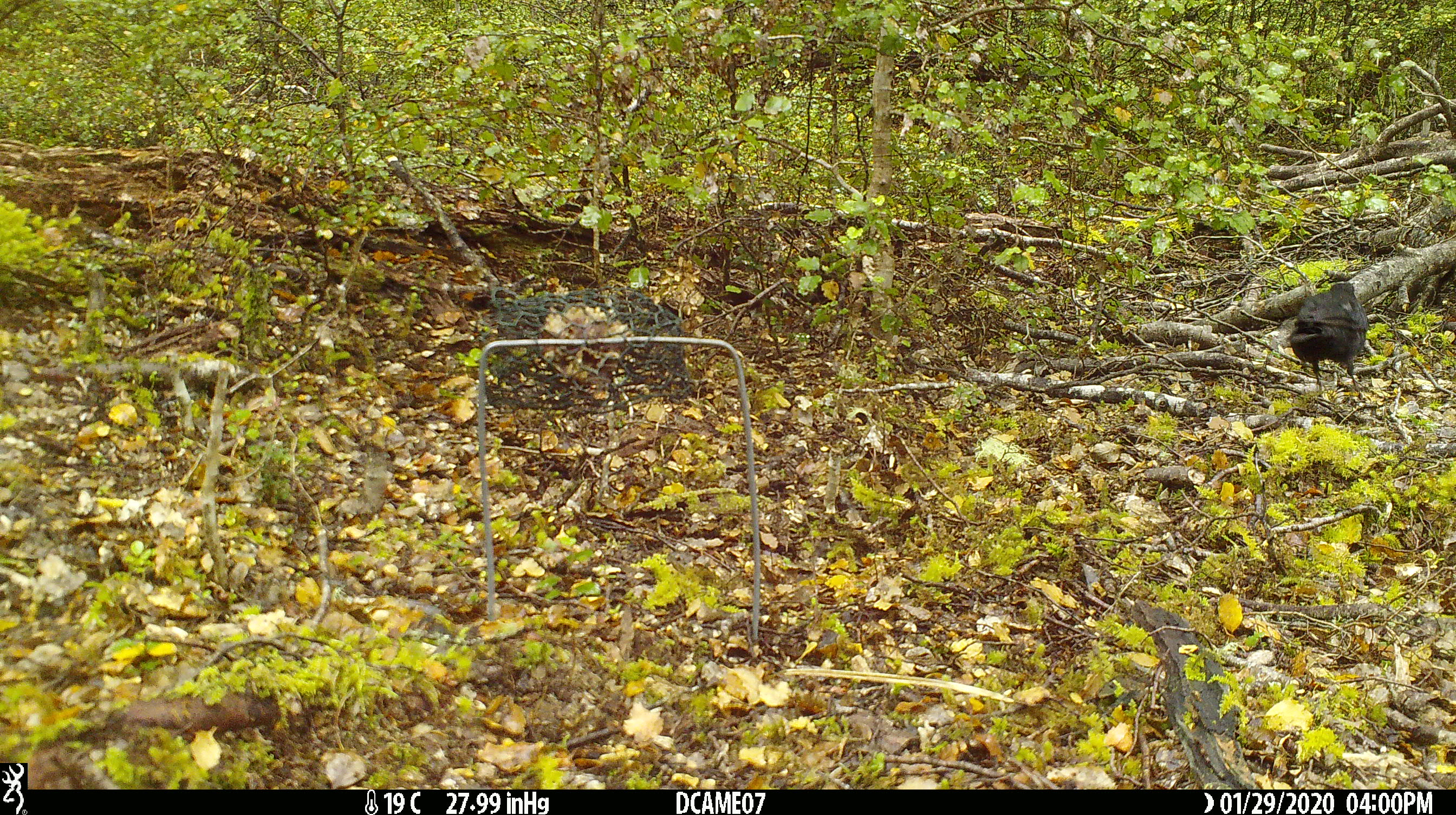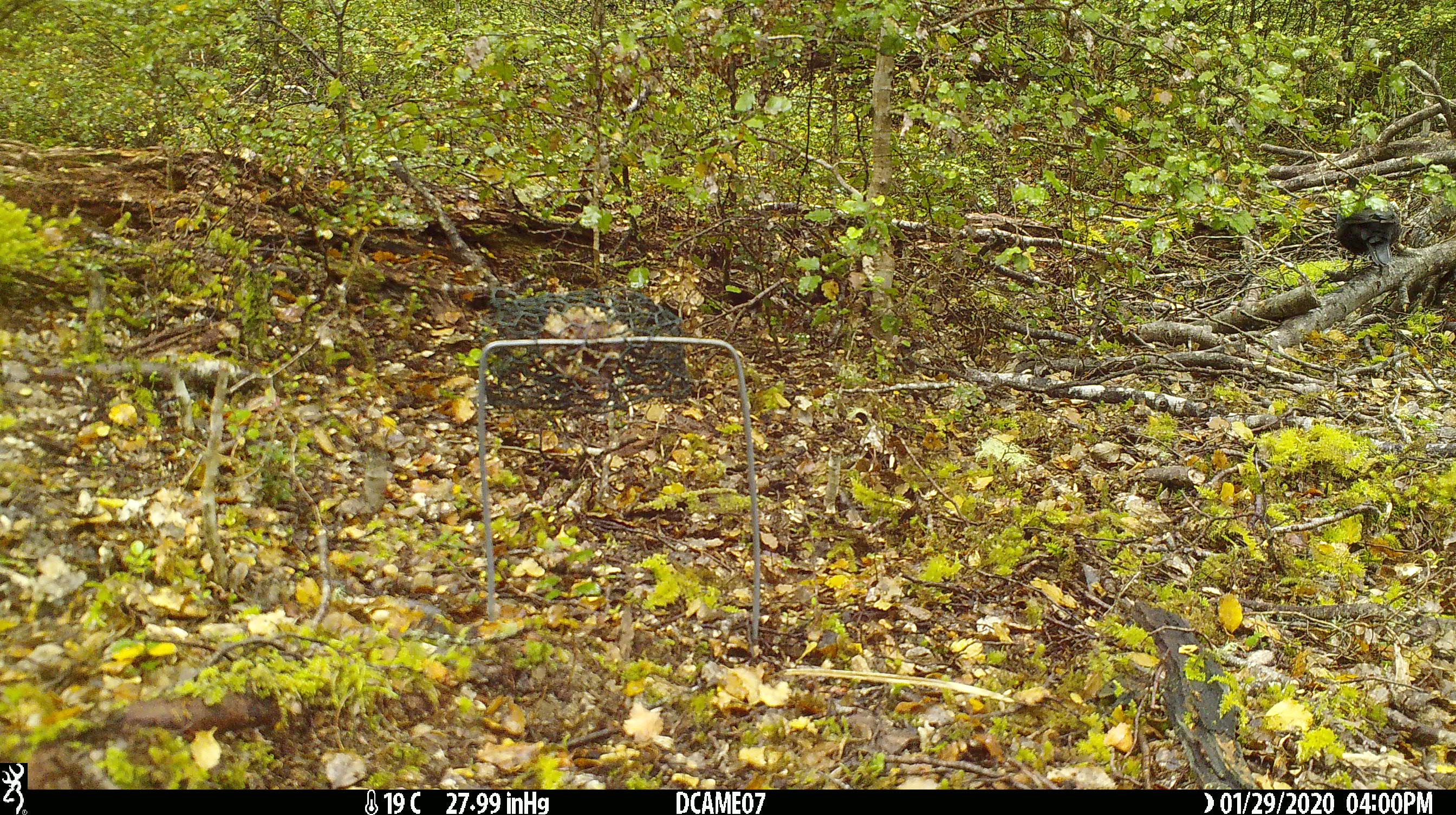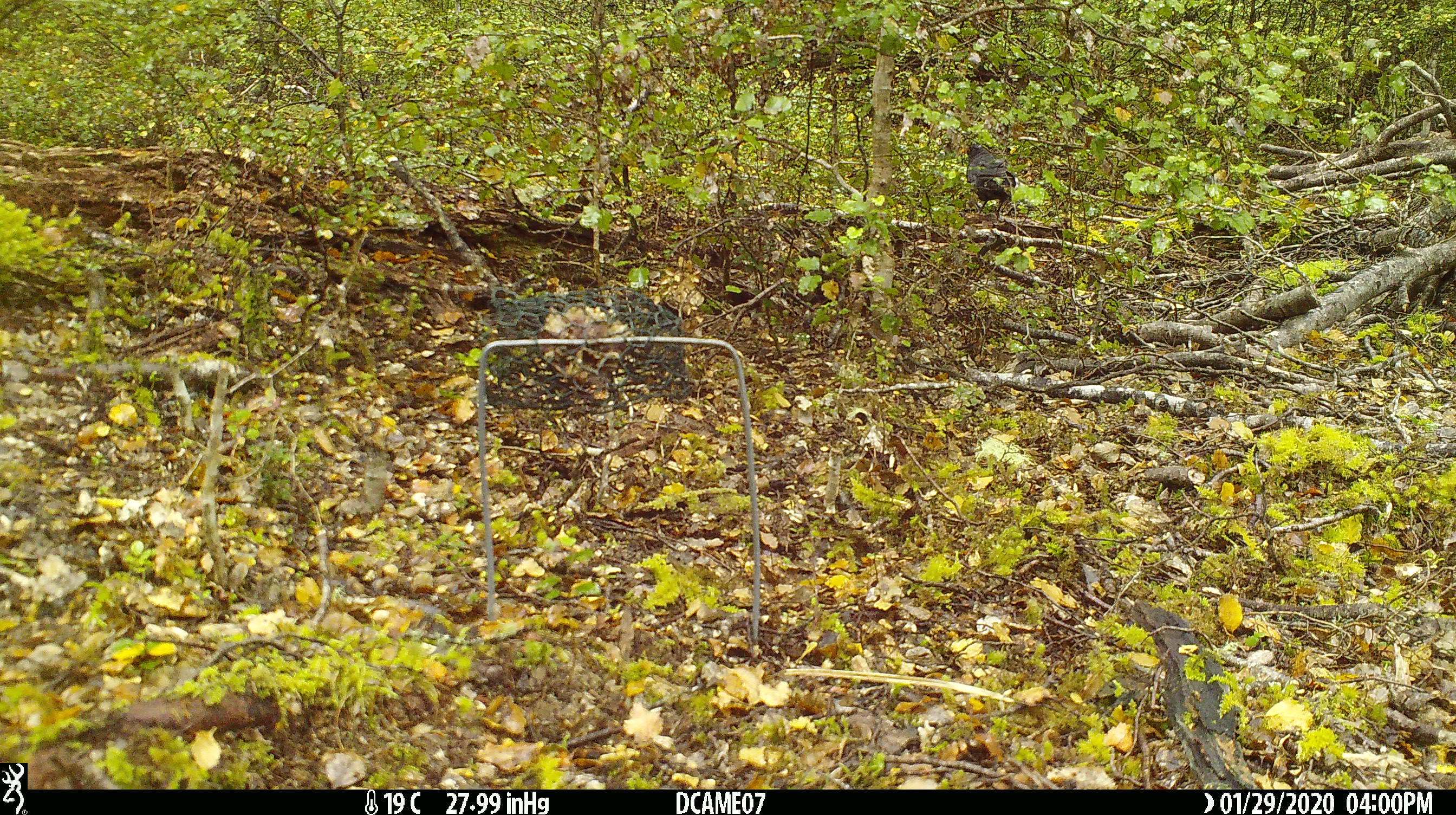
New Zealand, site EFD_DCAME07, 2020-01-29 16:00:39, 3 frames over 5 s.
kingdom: Animalia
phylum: Chordata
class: Aves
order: Passeriformes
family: Turdidae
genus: Turdus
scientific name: Turdus merula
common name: eurasian blackbird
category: blackbird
Blackbird (eurasian blackbird) (Turdus merula).